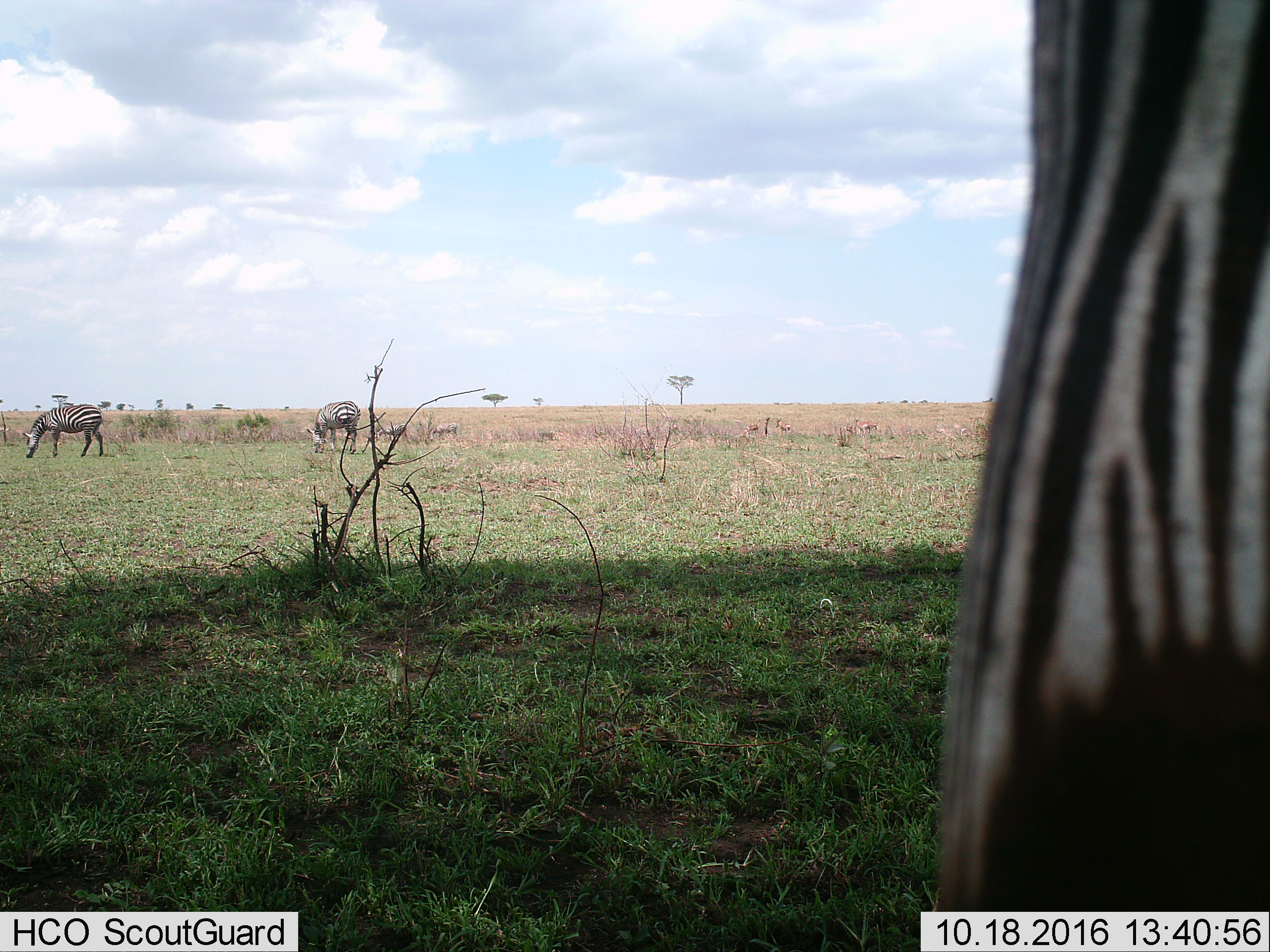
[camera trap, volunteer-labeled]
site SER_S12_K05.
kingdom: Animalia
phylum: Chordata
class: Mammalia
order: Perissodactyla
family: Equidae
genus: Equus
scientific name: Equus quagga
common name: plains zebra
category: zebraplains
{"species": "zebraplains (plains zebra) (Equus quagga)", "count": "5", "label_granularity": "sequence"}